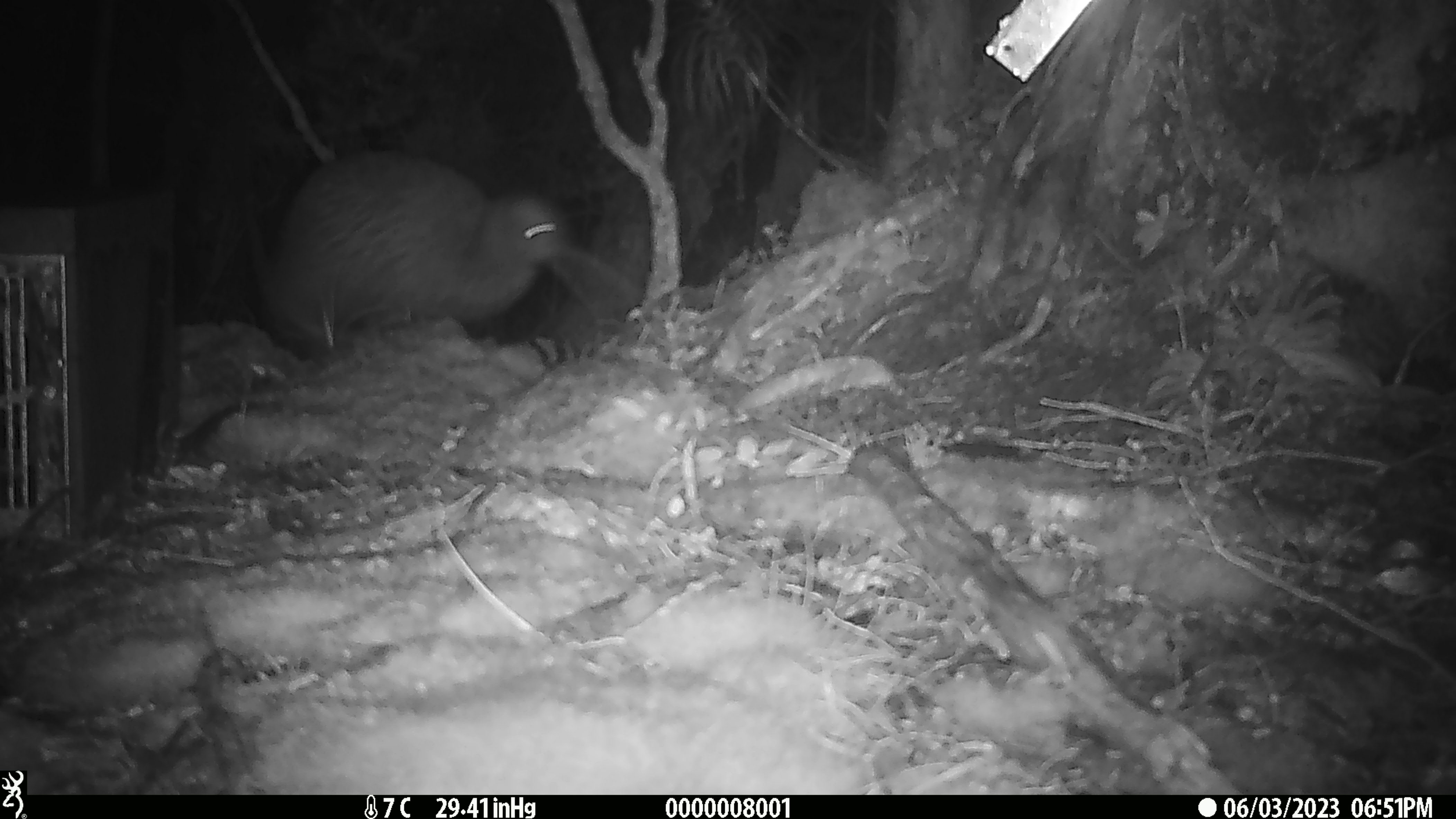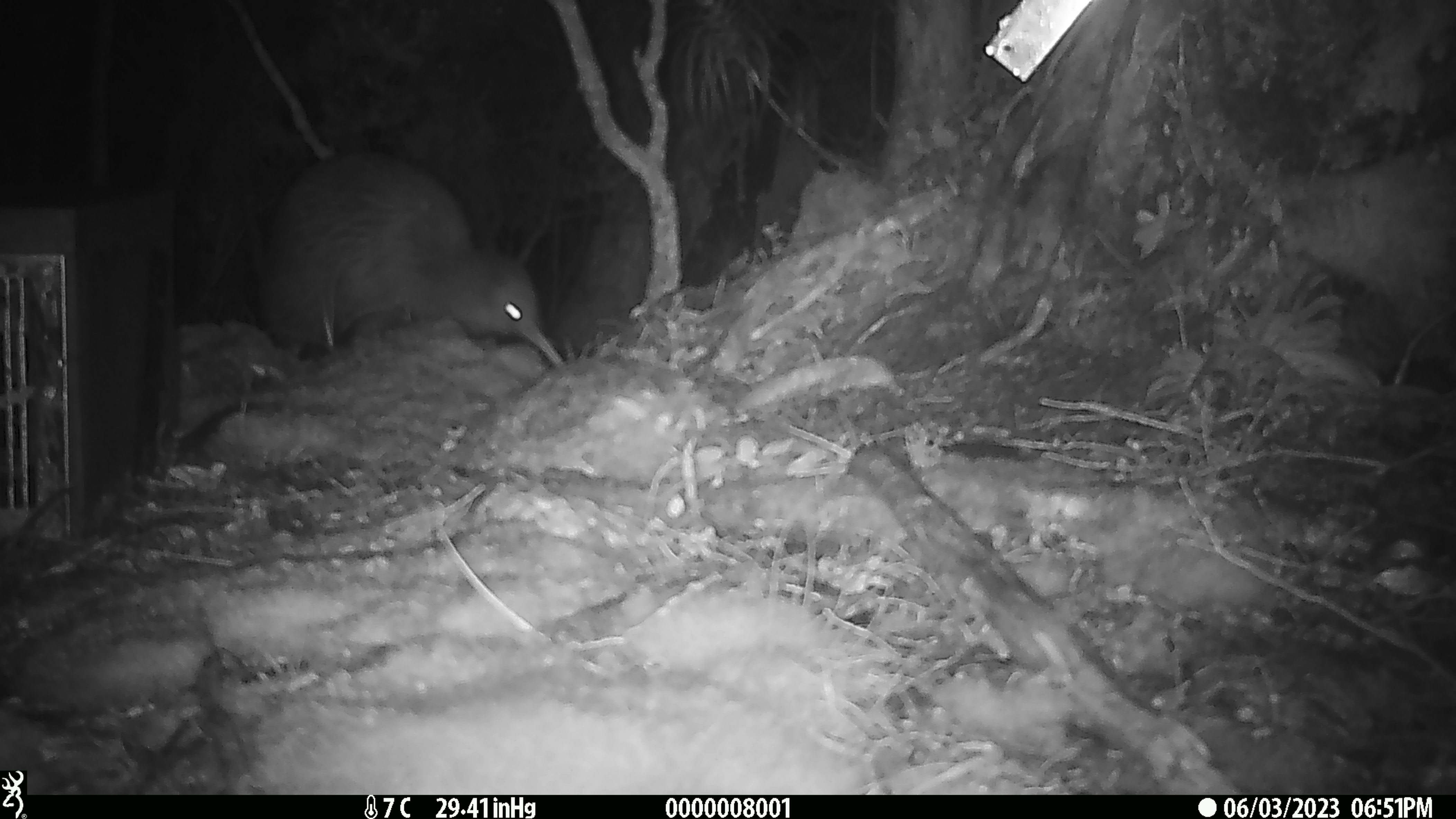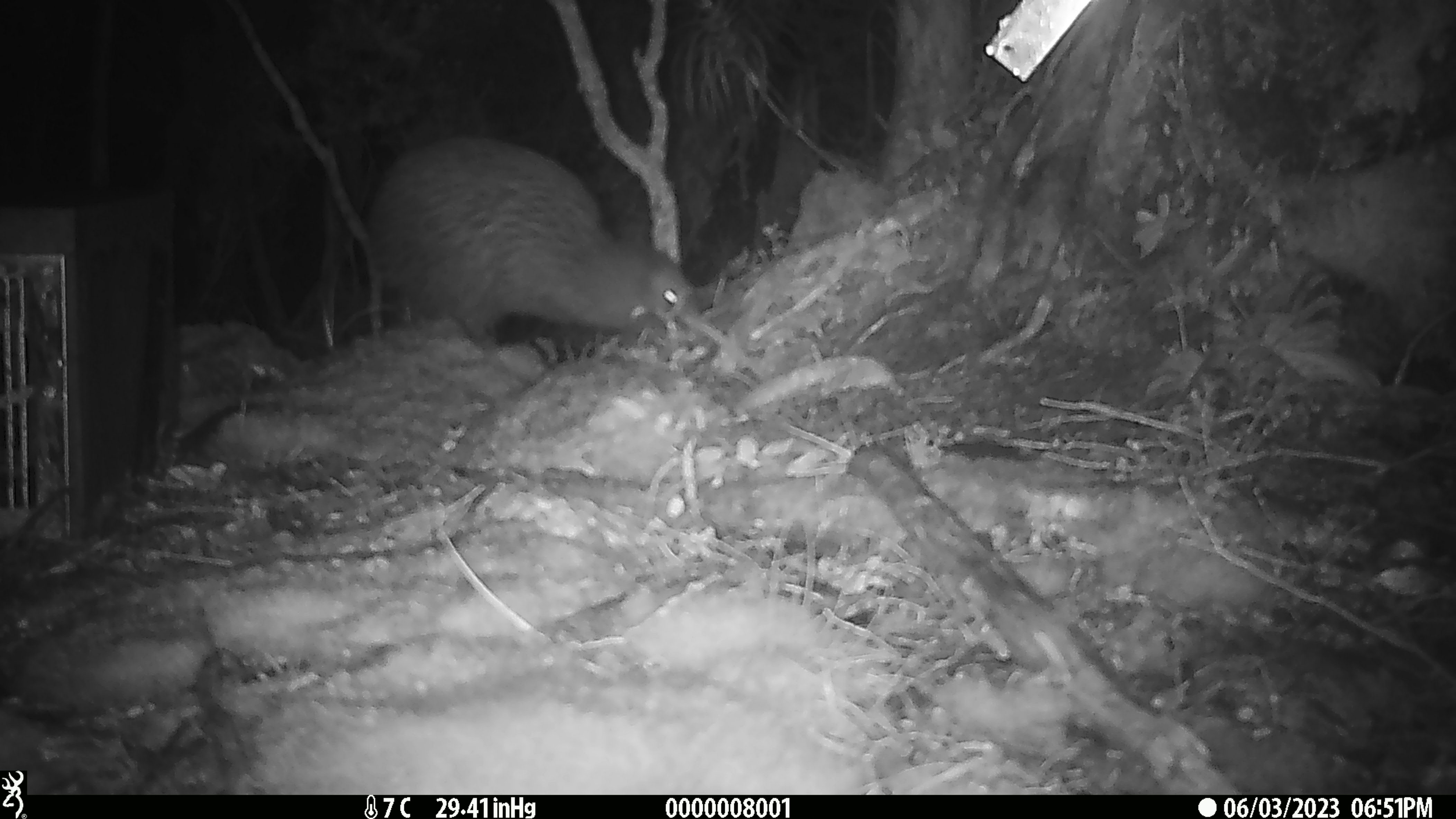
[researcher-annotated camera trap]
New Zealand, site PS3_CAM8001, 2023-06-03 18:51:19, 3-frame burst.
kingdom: Animalia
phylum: Chordata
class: Aves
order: Apterygiformes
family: Apterygidae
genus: Apteryx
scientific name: Apteryx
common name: kiwi